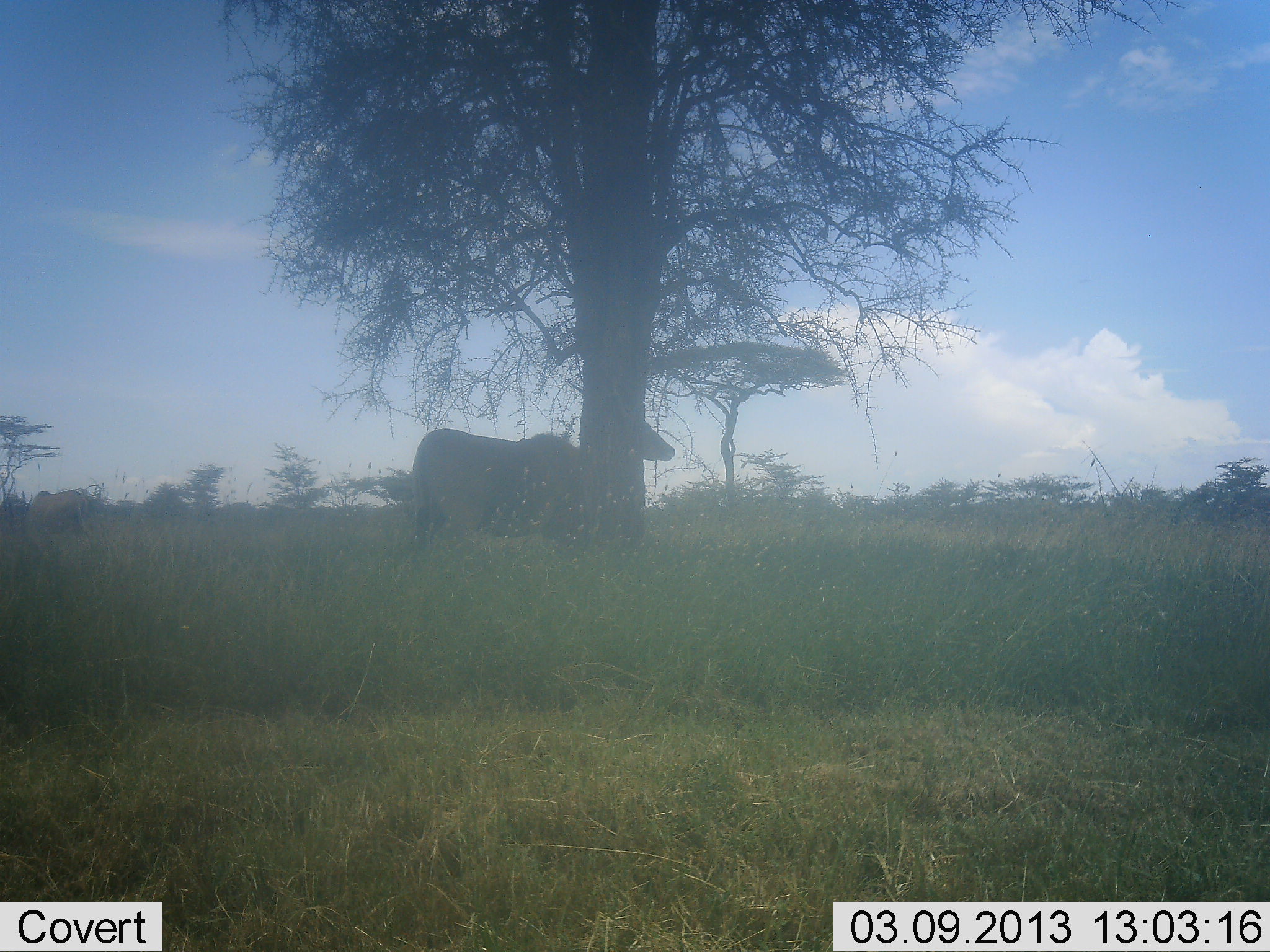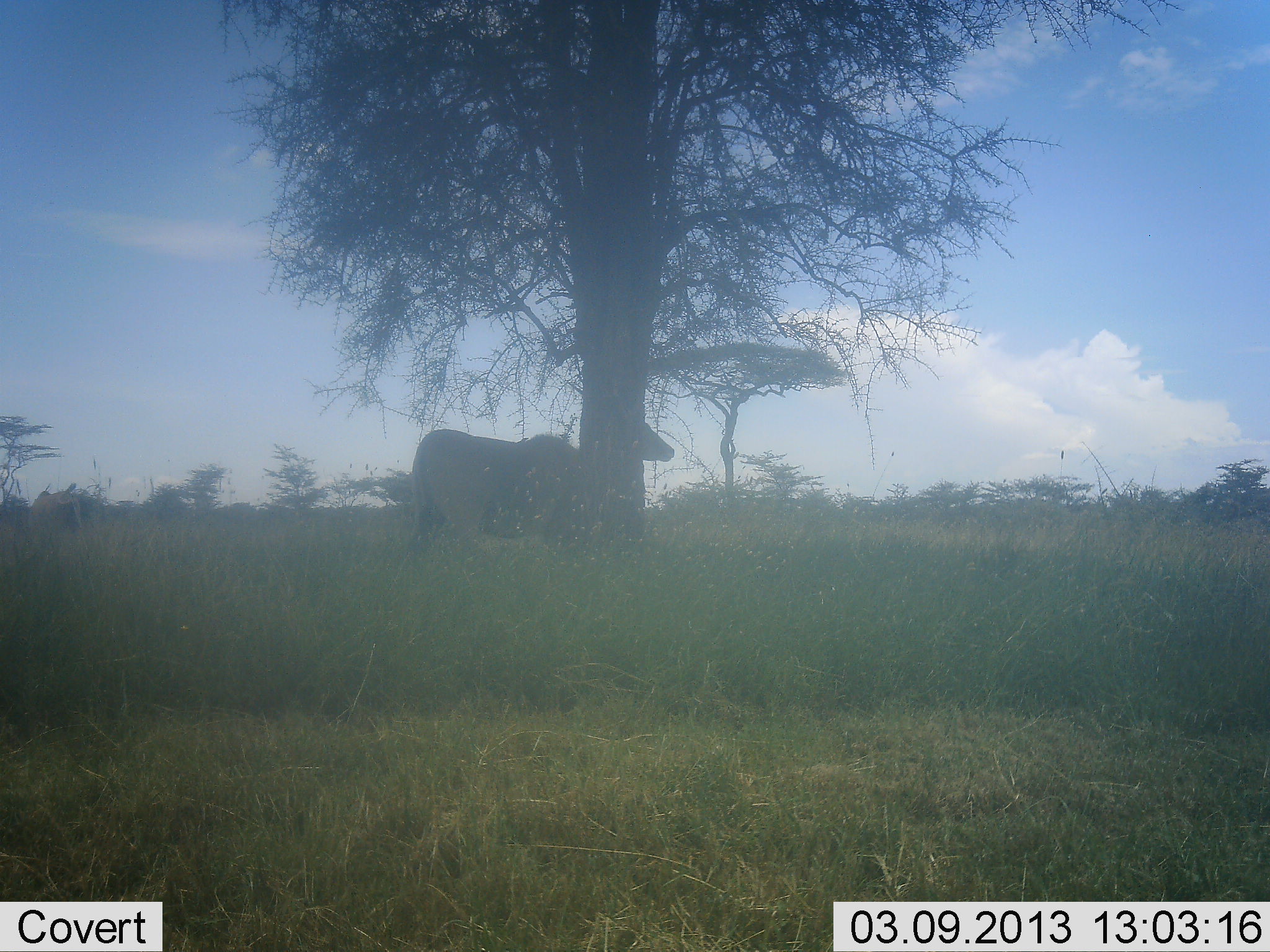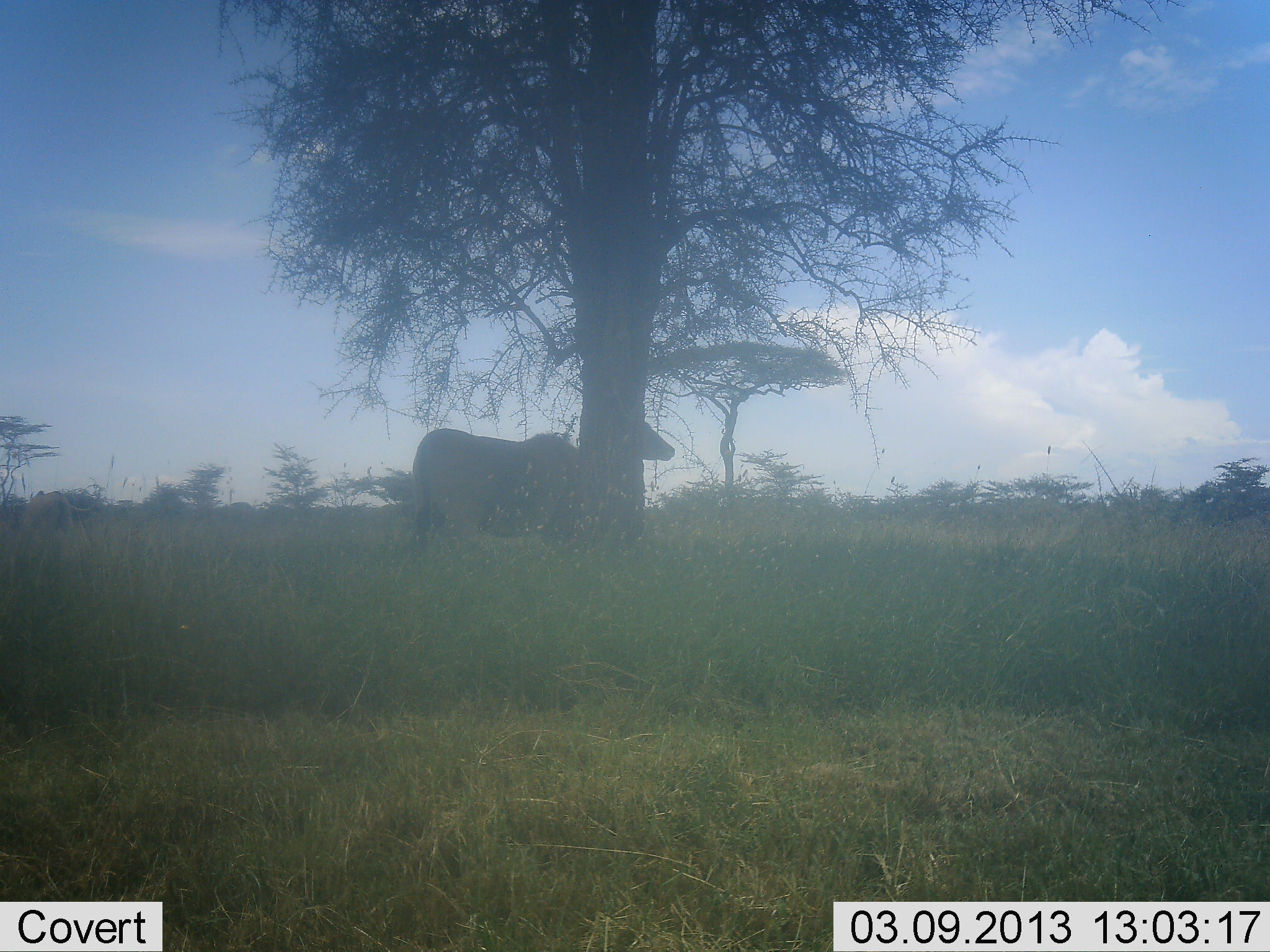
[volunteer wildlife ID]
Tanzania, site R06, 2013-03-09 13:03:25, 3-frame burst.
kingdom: Animalia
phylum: Chordata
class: Mammalia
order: Artiodactyla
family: Bovidae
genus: Tragelaphus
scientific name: Tragelaphus oryx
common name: eland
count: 1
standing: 100%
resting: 5%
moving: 5%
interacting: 0%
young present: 0%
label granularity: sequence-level